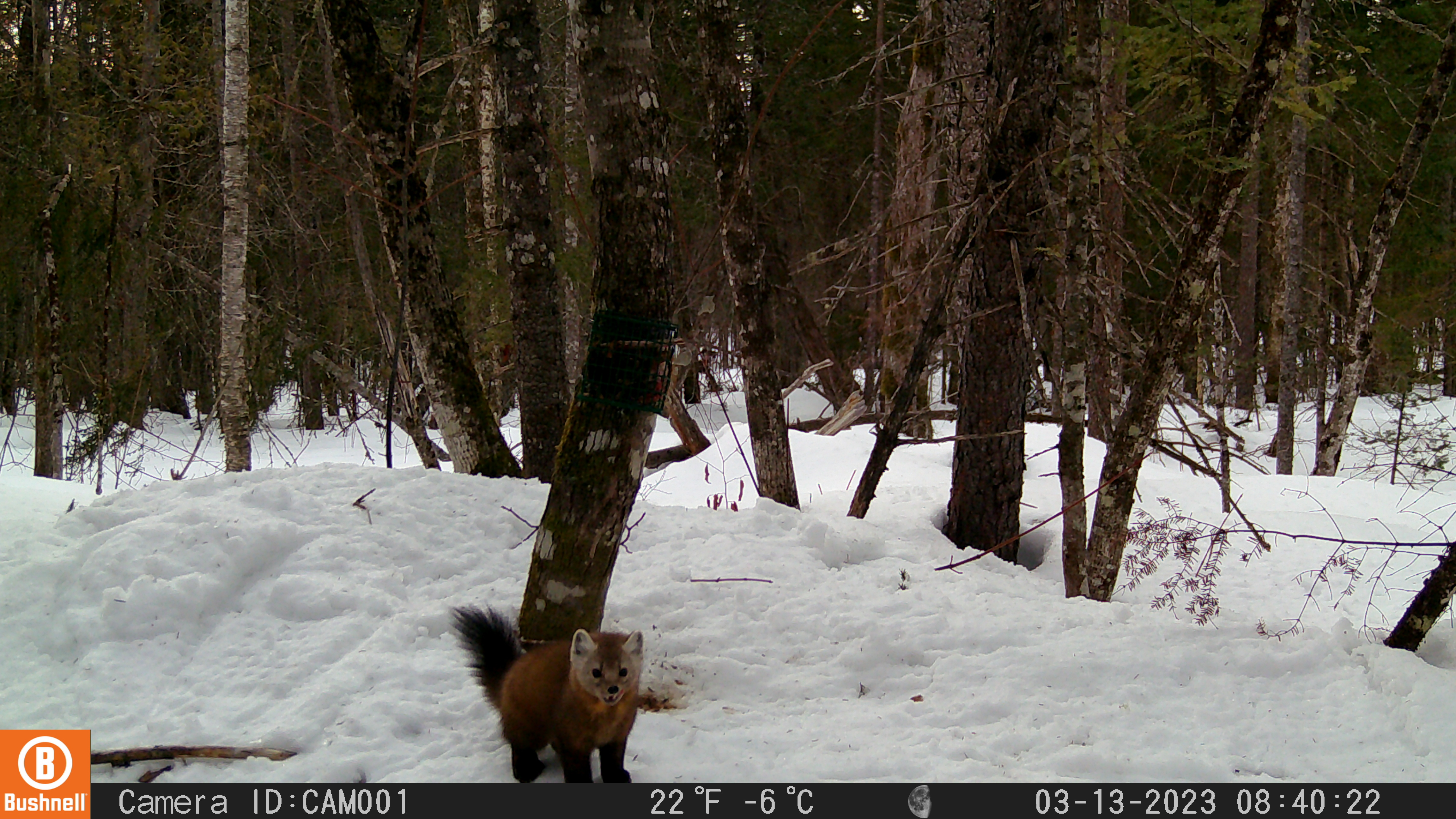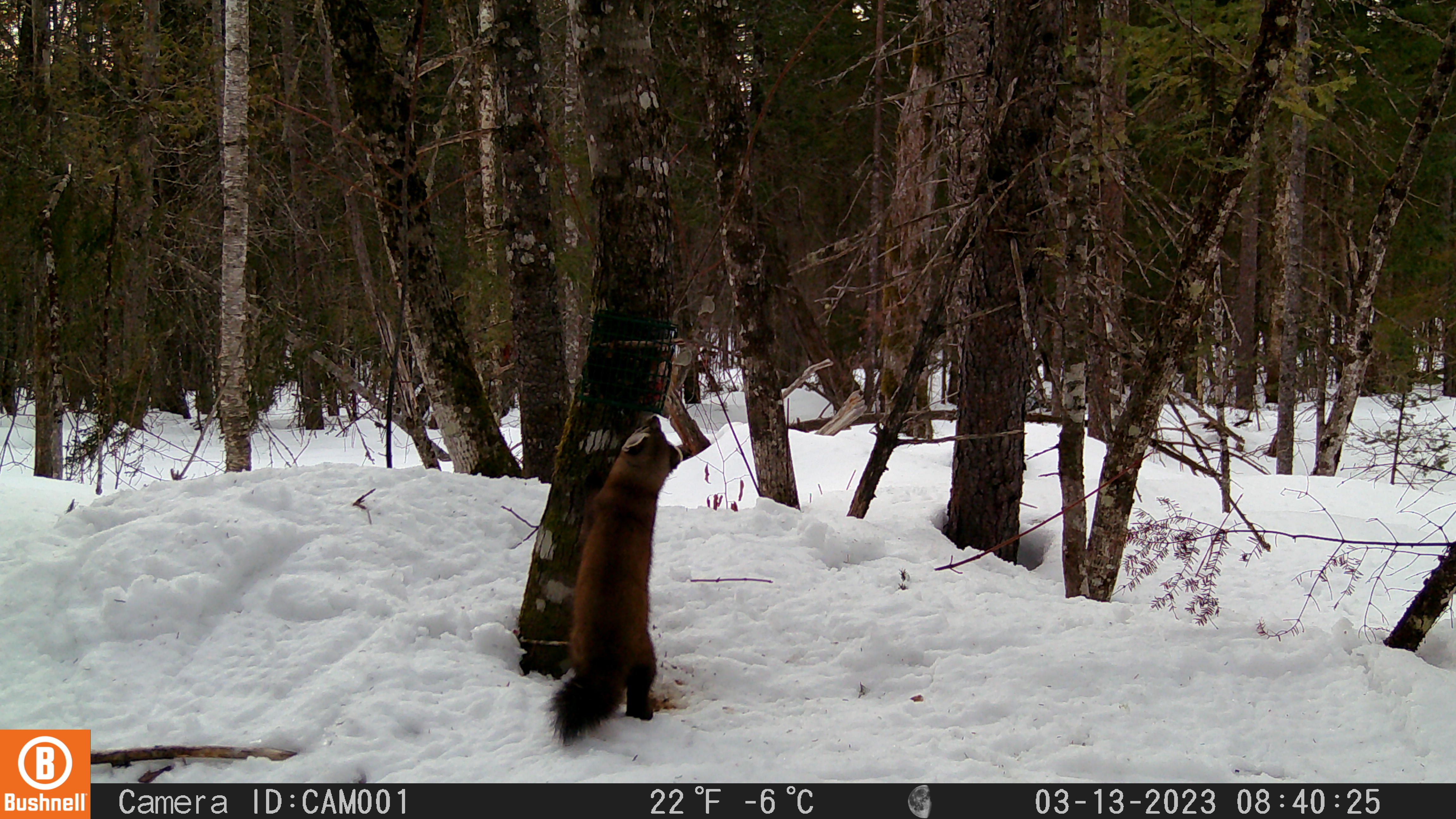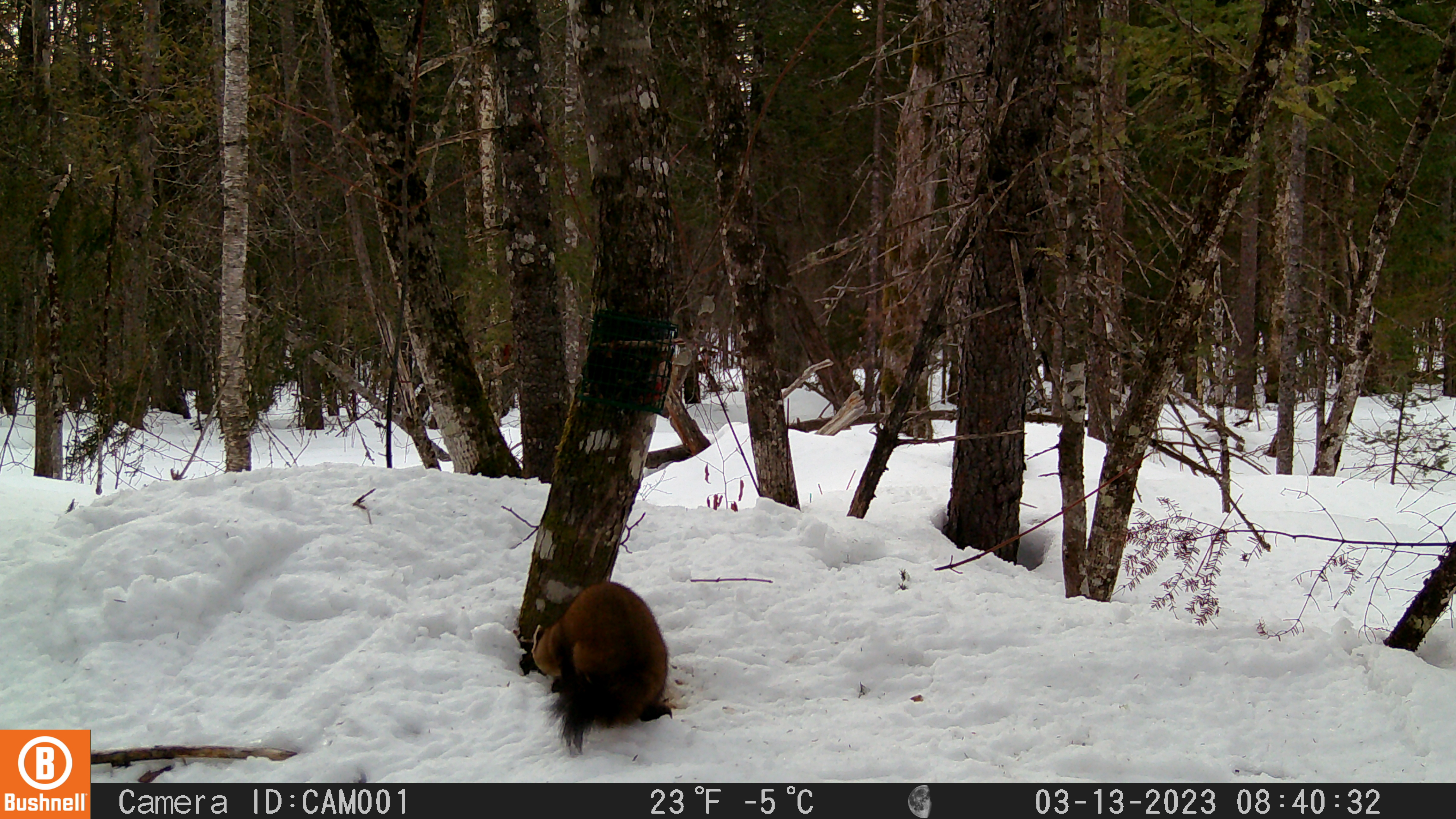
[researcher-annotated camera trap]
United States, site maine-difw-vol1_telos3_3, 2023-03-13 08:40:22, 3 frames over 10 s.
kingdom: Animalia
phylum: Chordata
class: Mammalia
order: Carnivora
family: Mustelidae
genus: Martes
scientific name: Martes americana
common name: american marten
American marten (Martes americana).